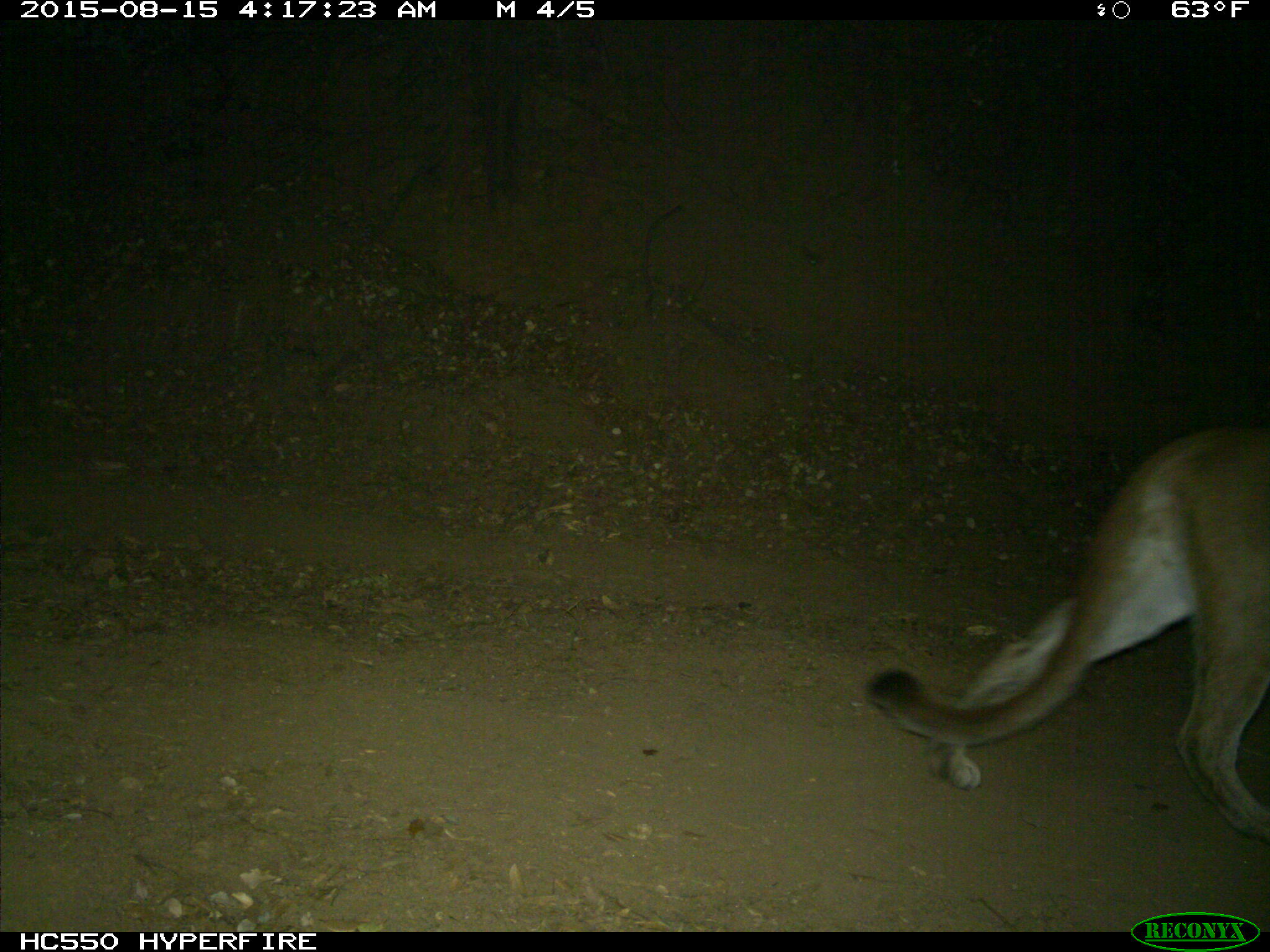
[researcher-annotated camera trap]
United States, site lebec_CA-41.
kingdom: Animalia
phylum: Chordata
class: Mammalia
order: Carnivora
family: Felidae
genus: Puma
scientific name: Puma concolor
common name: mountain lion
Puma concolor (mountain lion).